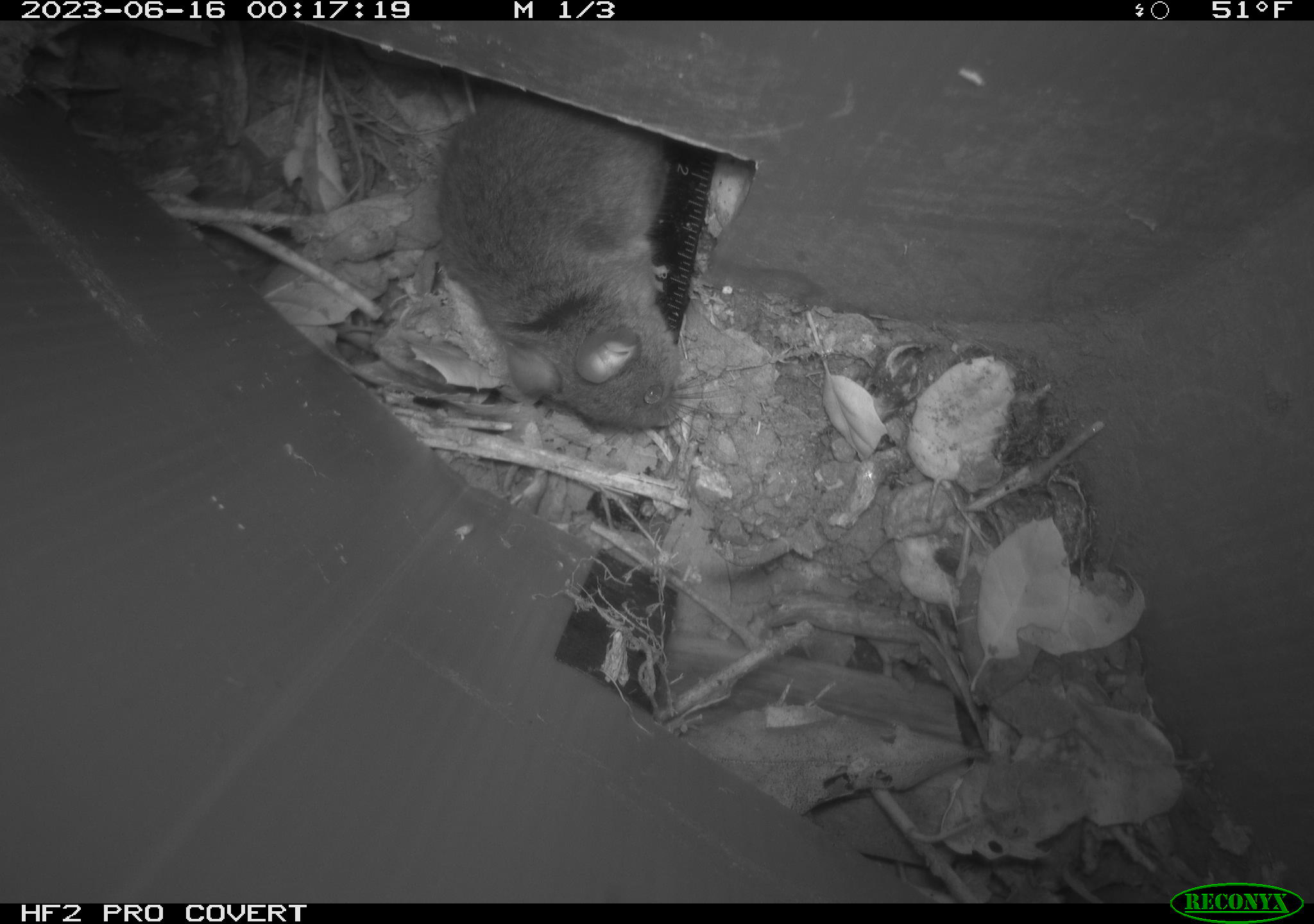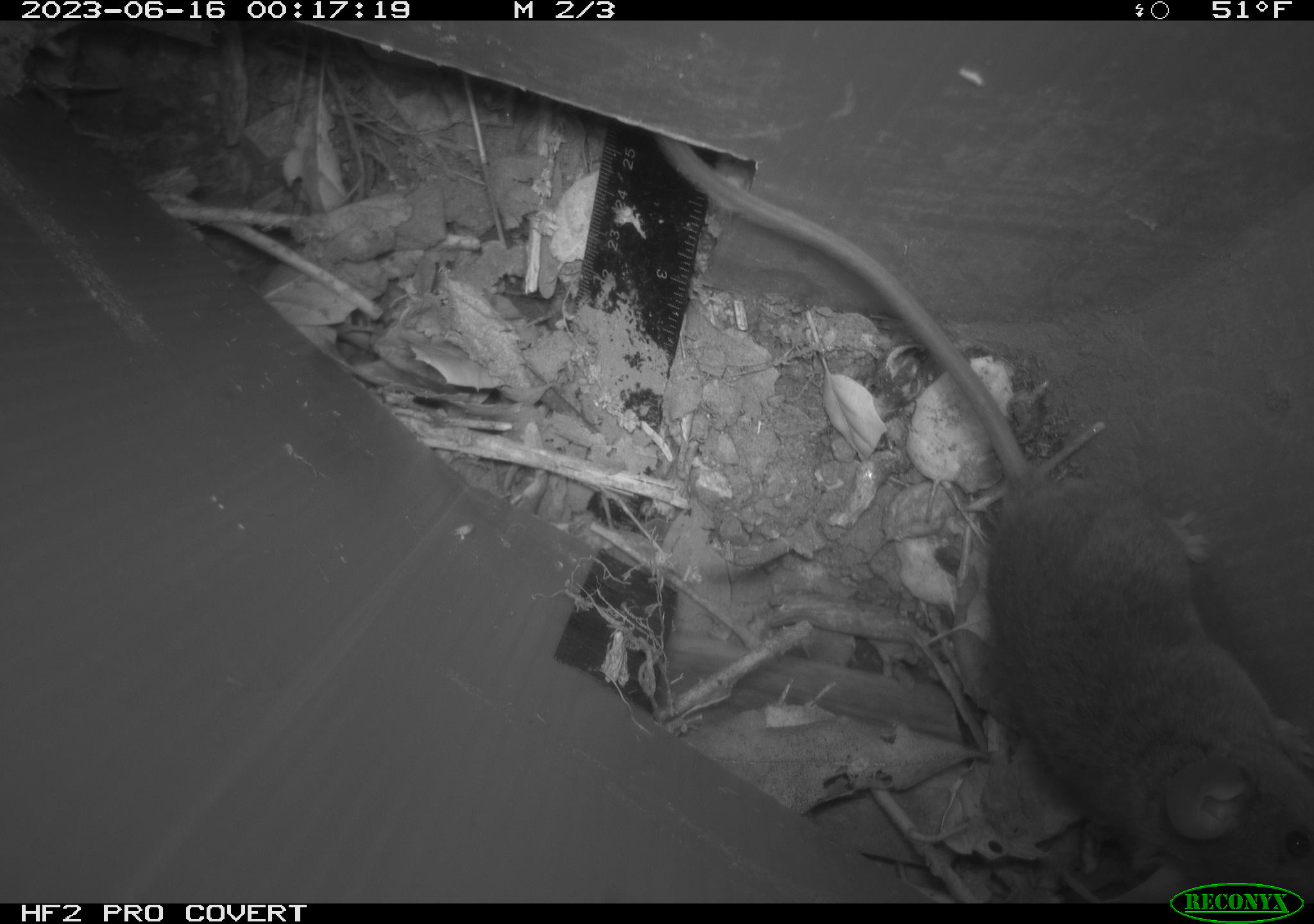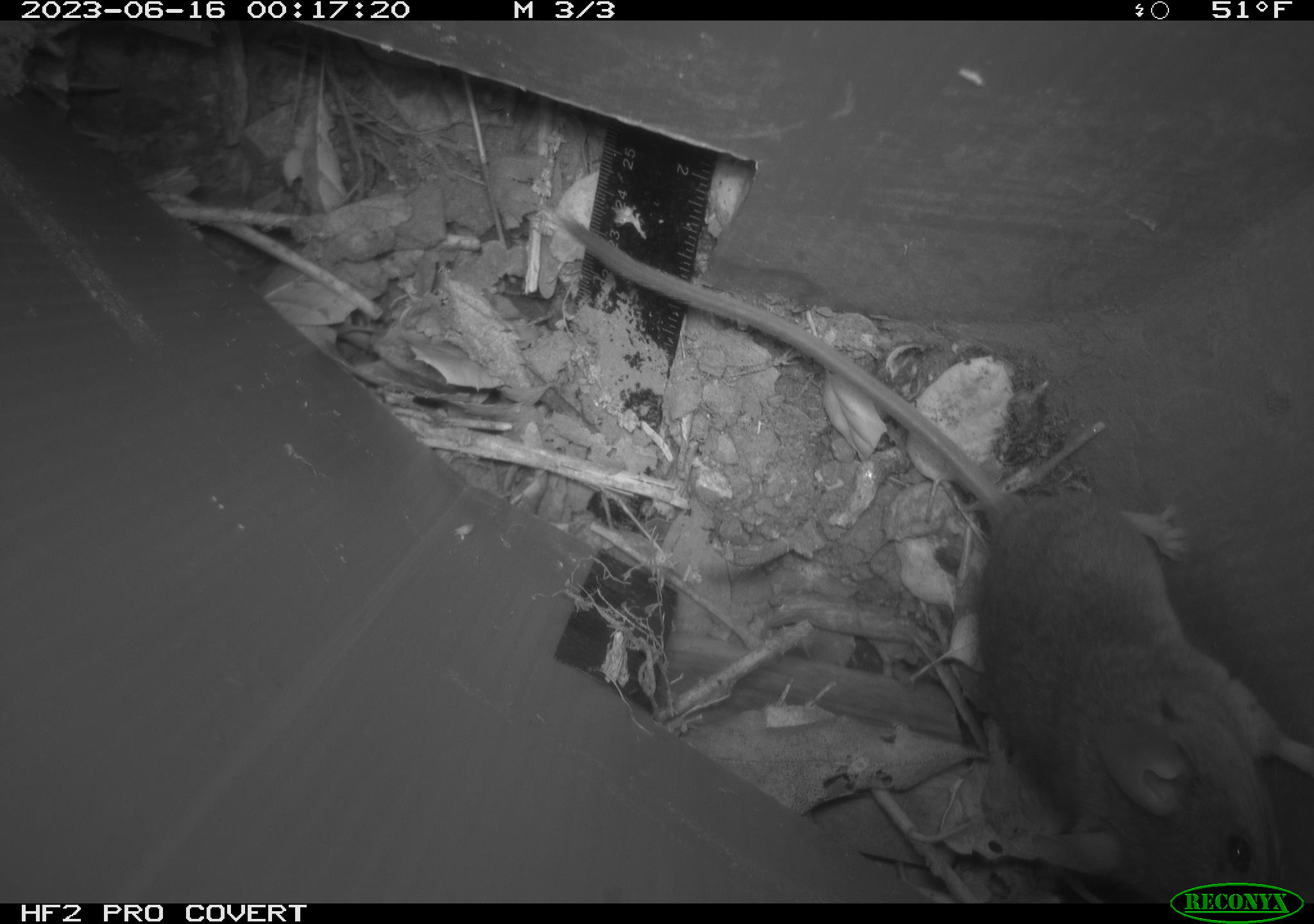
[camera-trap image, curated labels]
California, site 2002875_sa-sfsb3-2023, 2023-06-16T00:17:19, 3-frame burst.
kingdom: Animalia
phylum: Chordata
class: Mammalia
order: Rodentia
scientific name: Rodentia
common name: mouse species